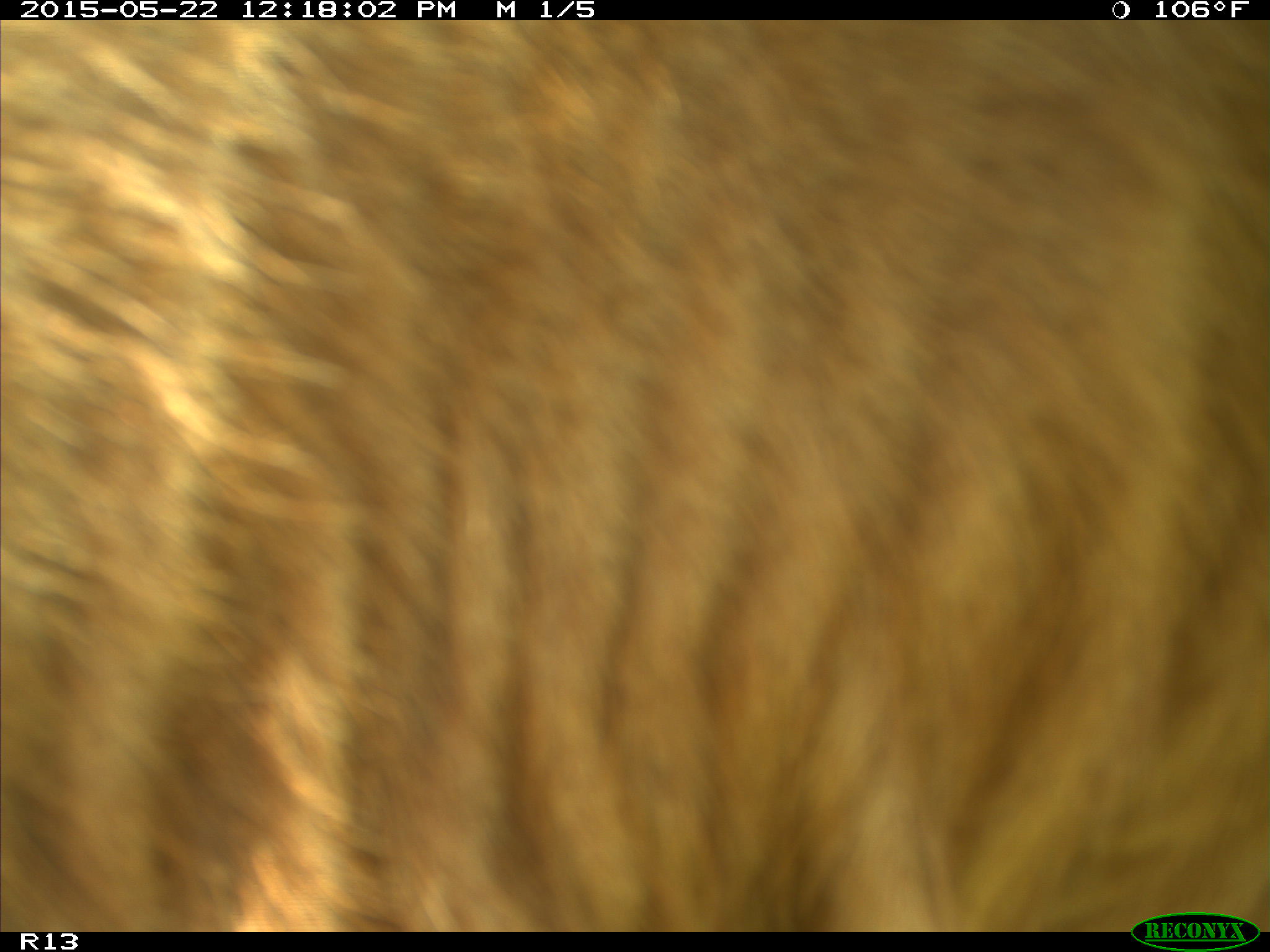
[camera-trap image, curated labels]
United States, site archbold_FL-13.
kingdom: Animalia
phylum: Chordata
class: Mammalia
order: Artiodactyla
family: Bovidae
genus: Bos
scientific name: Bos taurus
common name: domestic cow